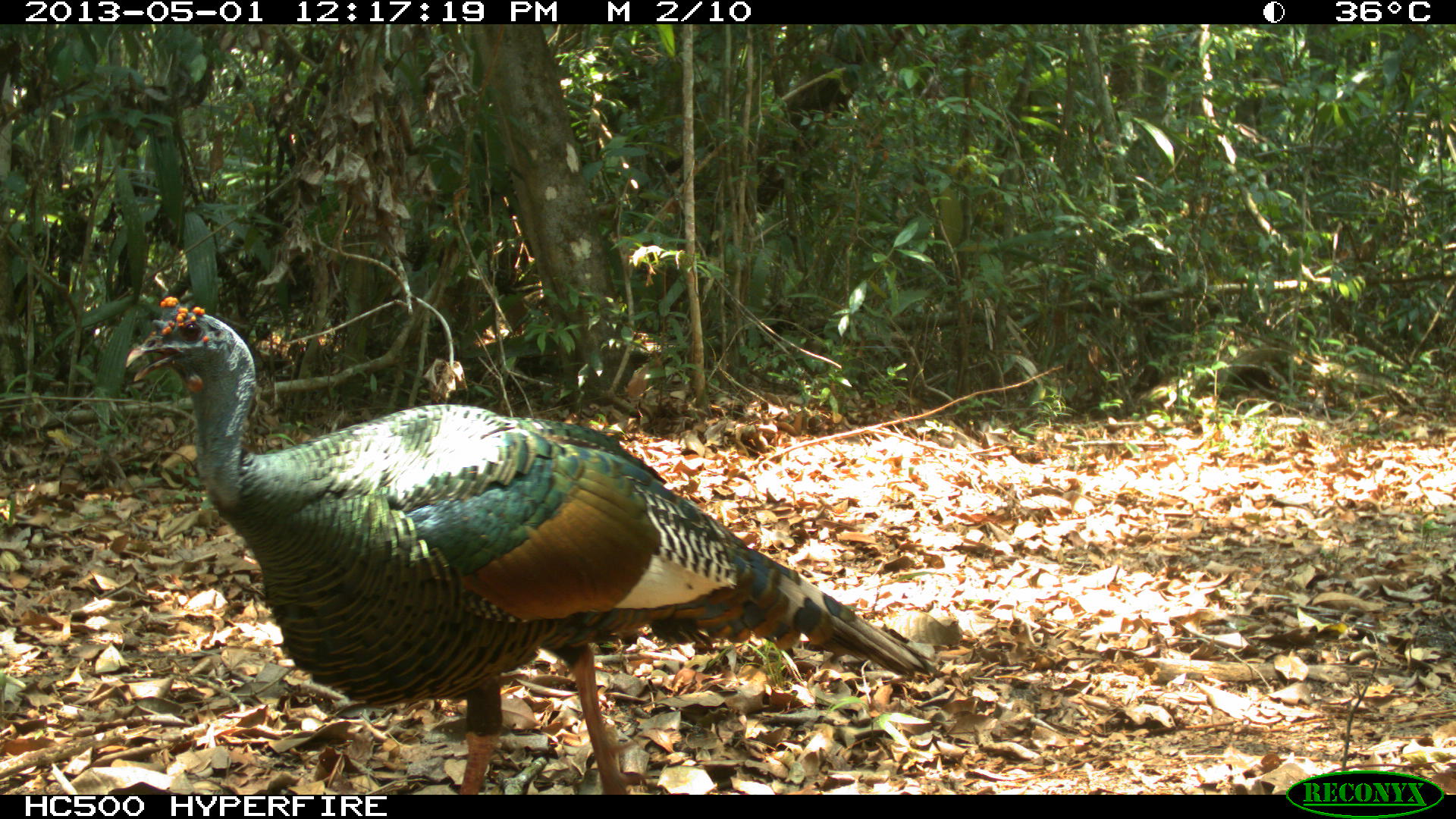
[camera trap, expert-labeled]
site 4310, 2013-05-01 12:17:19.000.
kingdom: Animalia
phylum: Chordata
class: Aves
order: Galliformes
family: Phasianidae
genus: Meleagris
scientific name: Meleagris ocellata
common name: ocellated turkey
Meleagris ocellata (ocellated turkey), count 1, sex male.